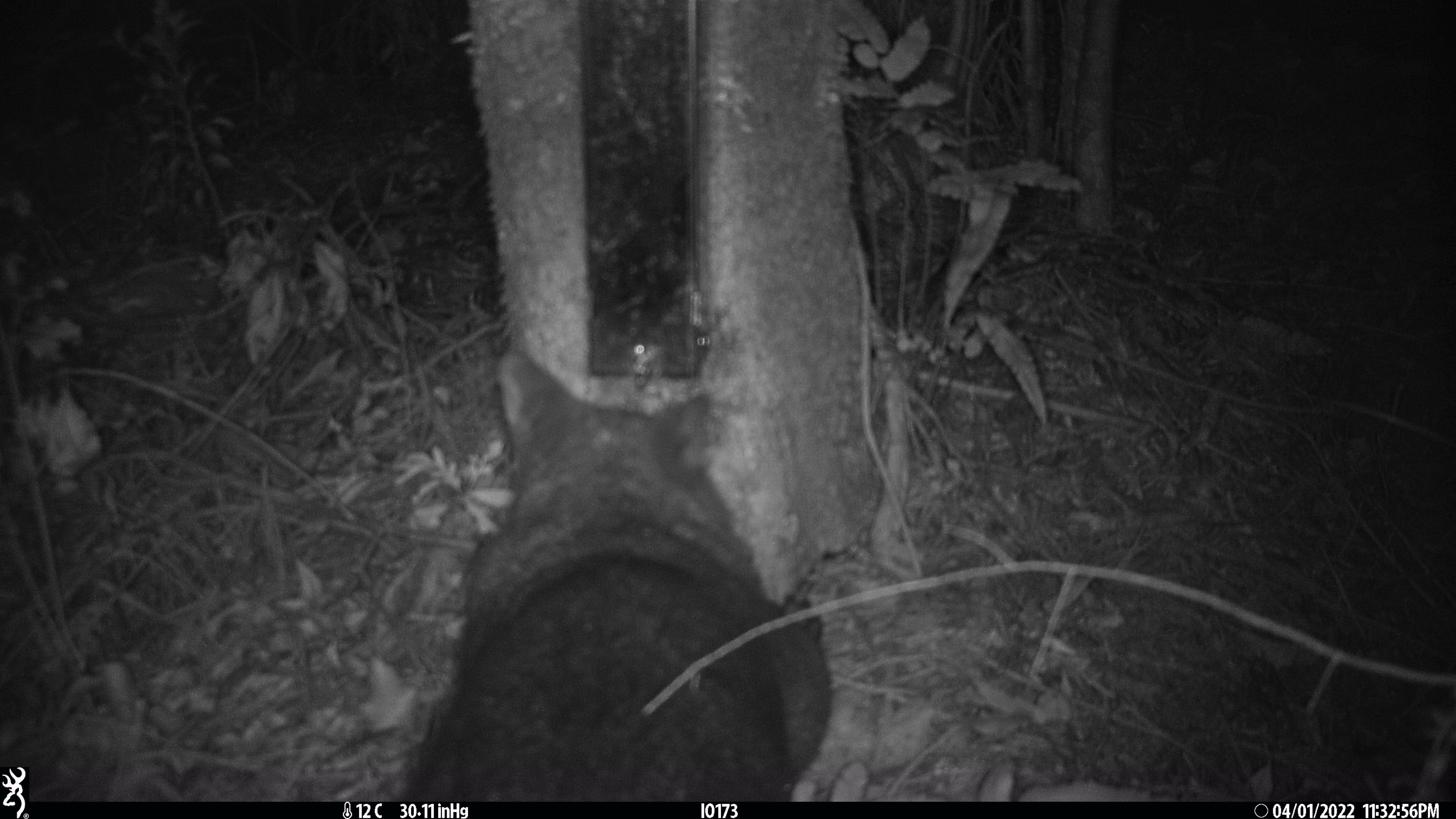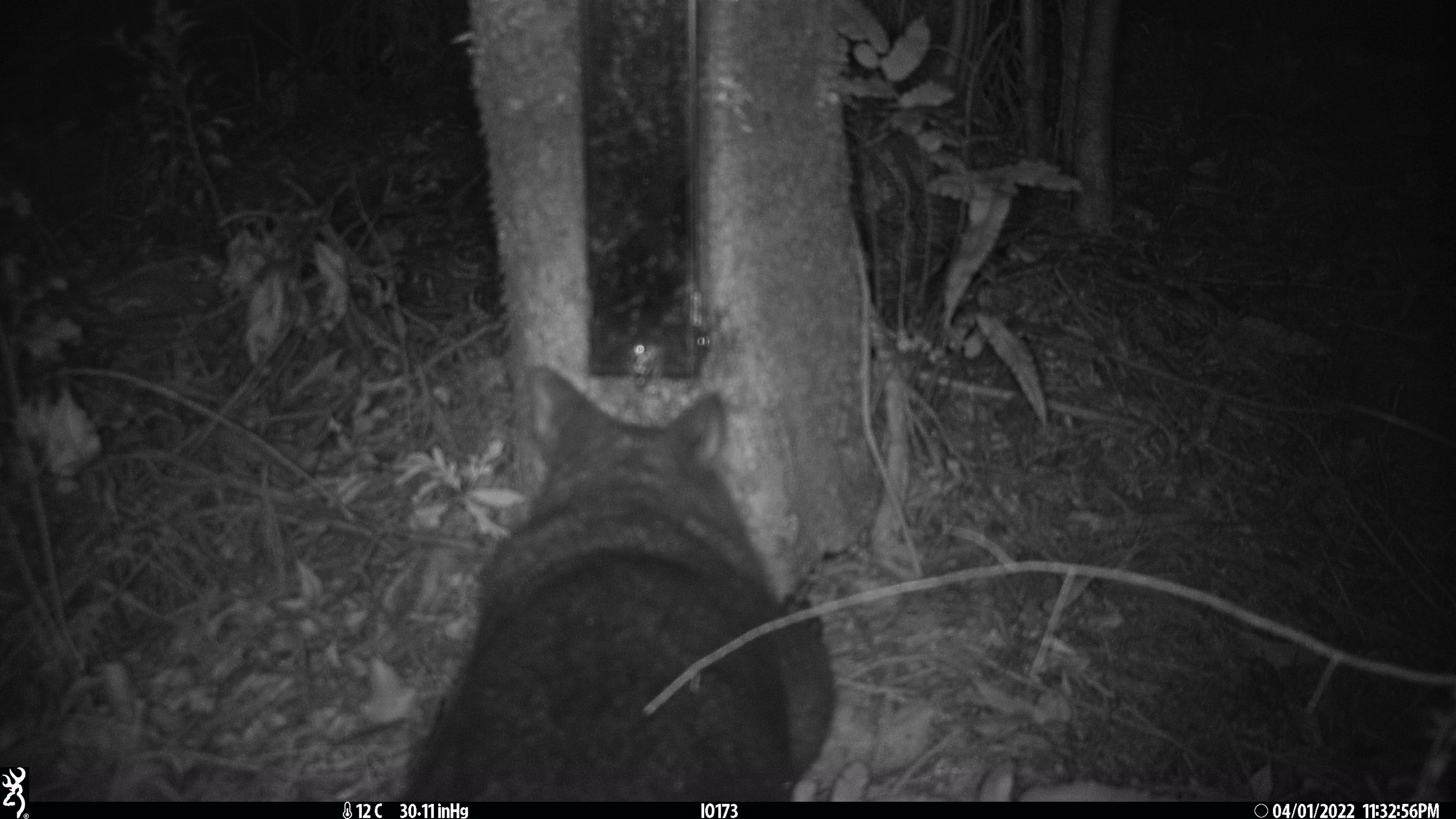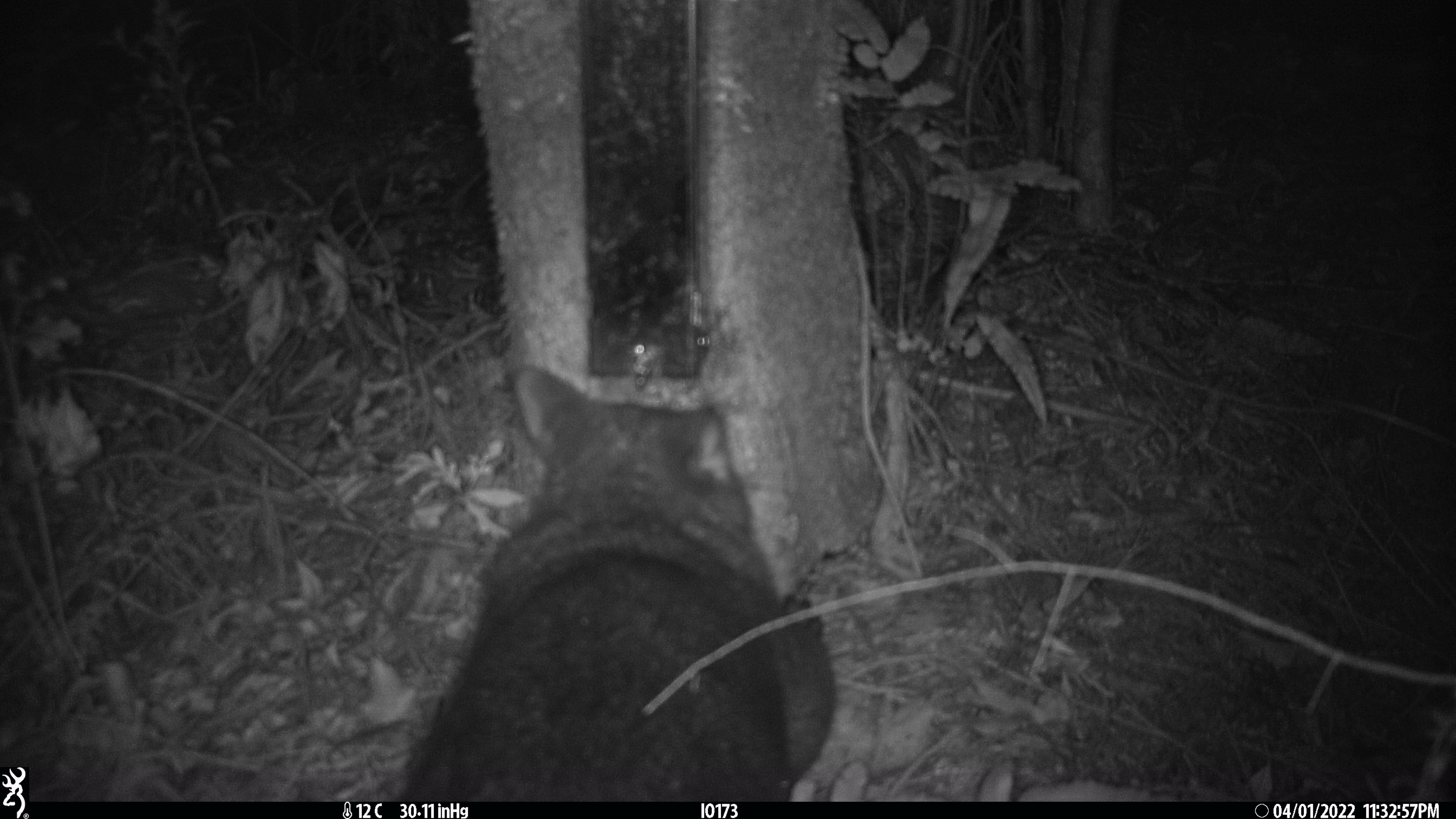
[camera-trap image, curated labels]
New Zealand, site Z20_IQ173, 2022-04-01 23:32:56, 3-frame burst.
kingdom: Animalia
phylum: Chordata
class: Mammalia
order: Diprotodontia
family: Phalangeridae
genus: Trichosurus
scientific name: Trichosurus vulpecula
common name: common brushtail possum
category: possum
Possum (common brushtail possum) (Trichosurus vulpecula).